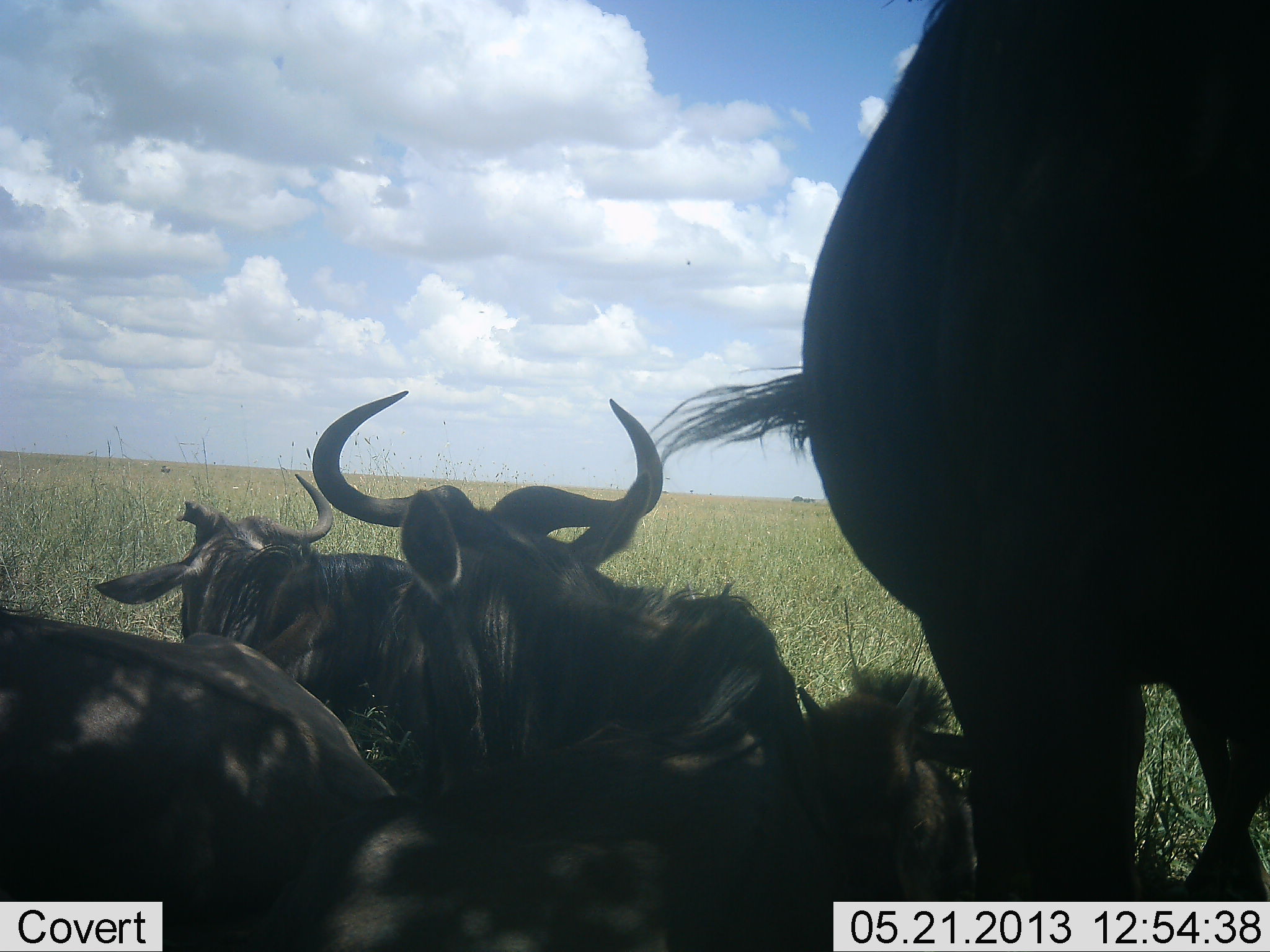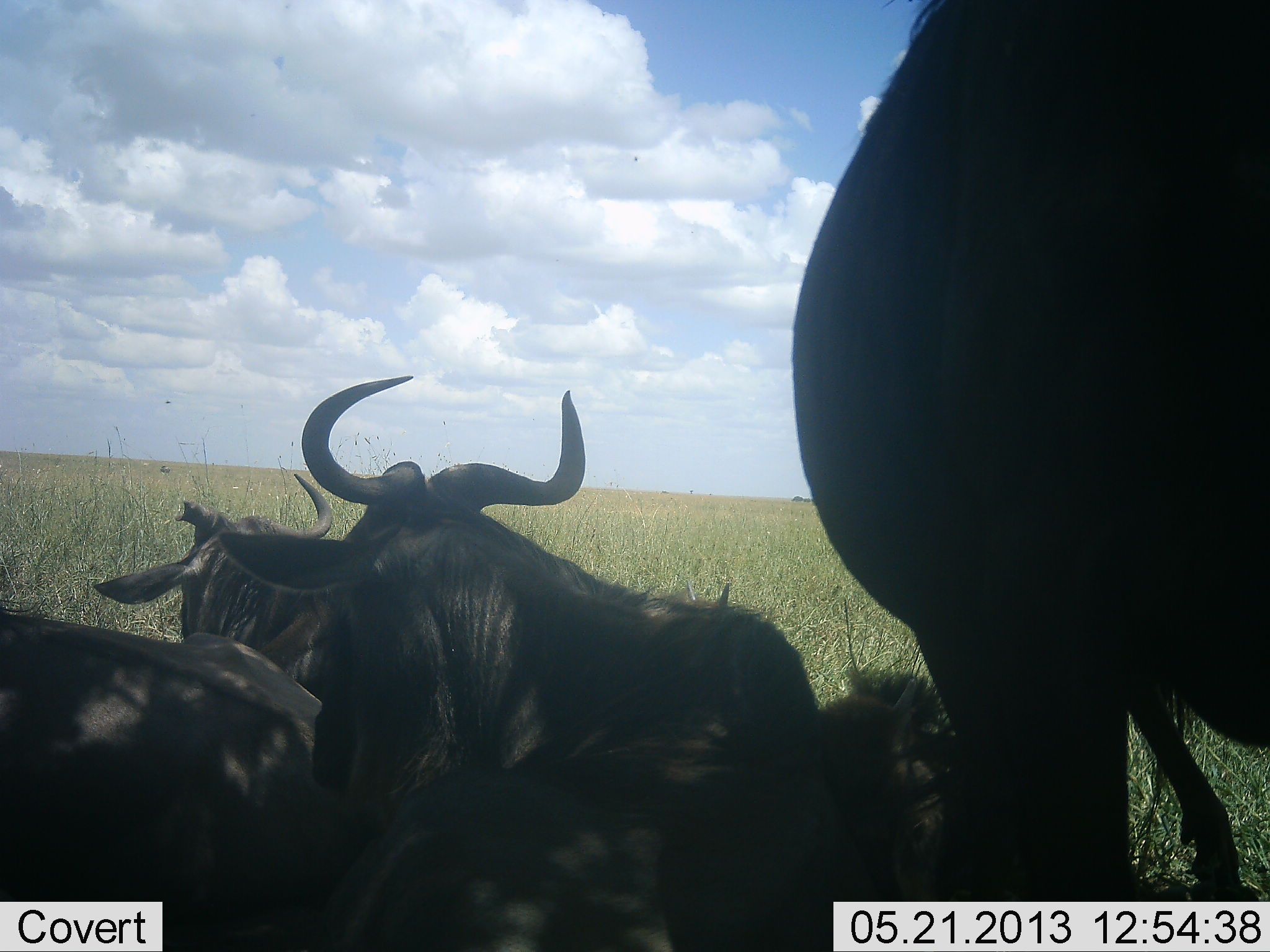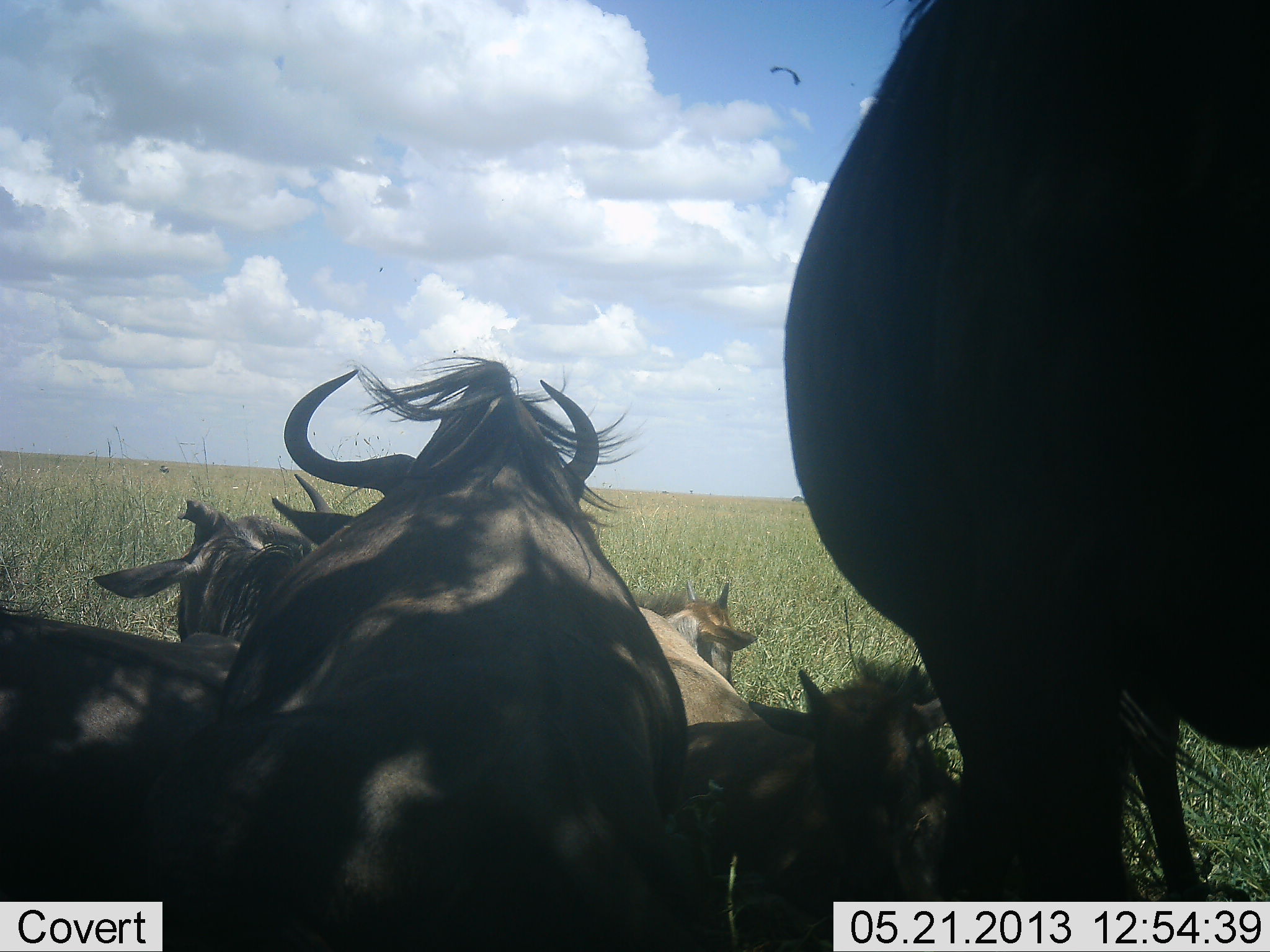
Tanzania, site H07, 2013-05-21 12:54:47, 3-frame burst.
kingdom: Animalia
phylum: Chordata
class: Mammalia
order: Artiodactyla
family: Bovidae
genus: Connochaetes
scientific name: Connochaetes taurinus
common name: blue wildebeest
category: wildebeest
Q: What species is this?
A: Wildebeest (blue wildebeest) (Connochaetes taurinus).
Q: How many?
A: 5.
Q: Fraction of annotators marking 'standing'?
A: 48%.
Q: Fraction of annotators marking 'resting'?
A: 91%.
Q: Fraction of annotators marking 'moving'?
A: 13%.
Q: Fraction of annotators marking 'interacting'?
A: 9%.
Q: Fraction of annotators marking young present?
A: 26%.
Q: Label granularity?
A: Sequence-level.